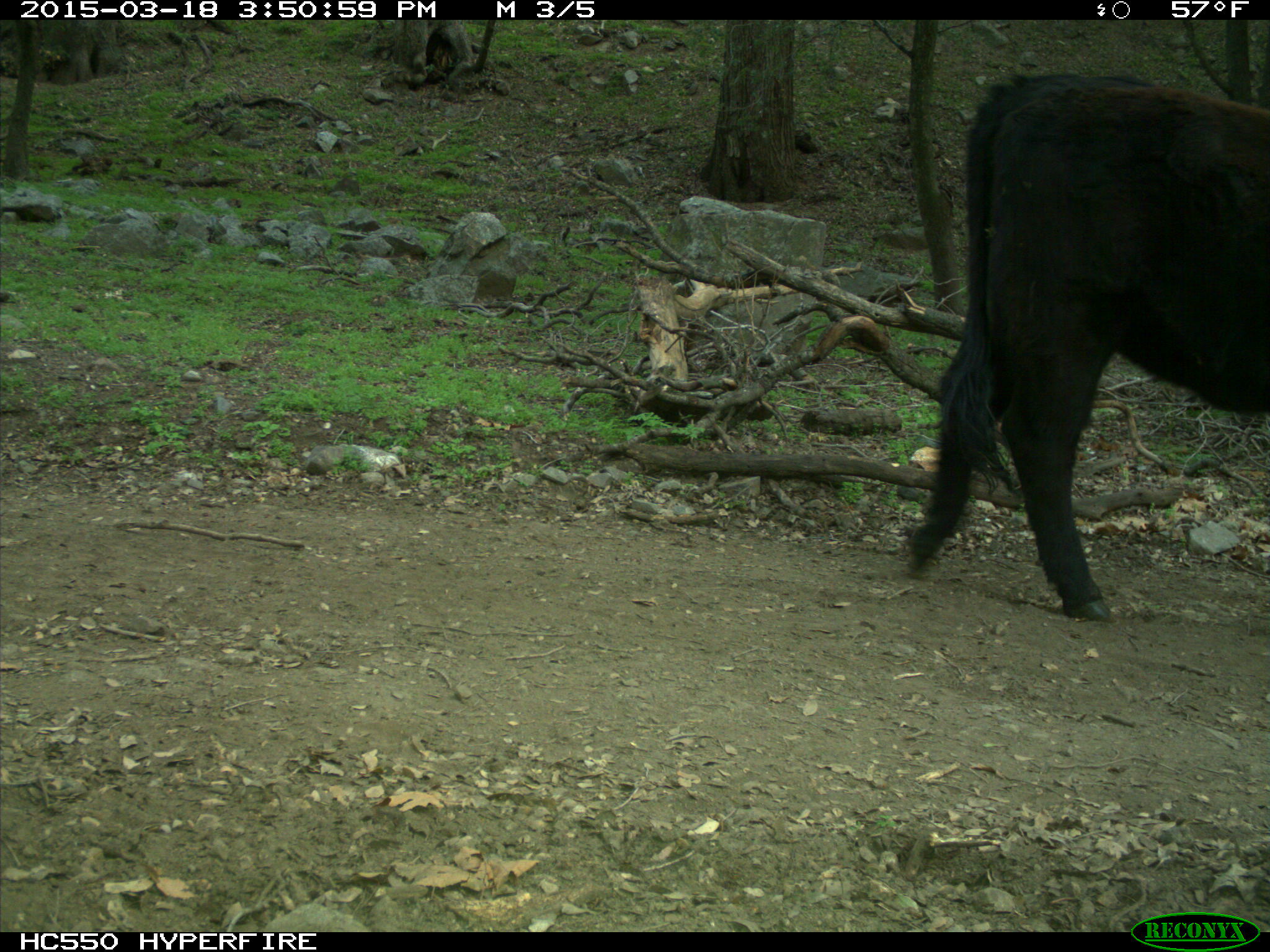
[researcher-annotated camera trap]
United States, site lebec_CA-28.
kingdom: Animalia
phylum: Chordata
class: Mammalia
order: Artiodactyla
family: Bovidae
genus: Bos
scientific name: Bos taurus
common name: domestic cow